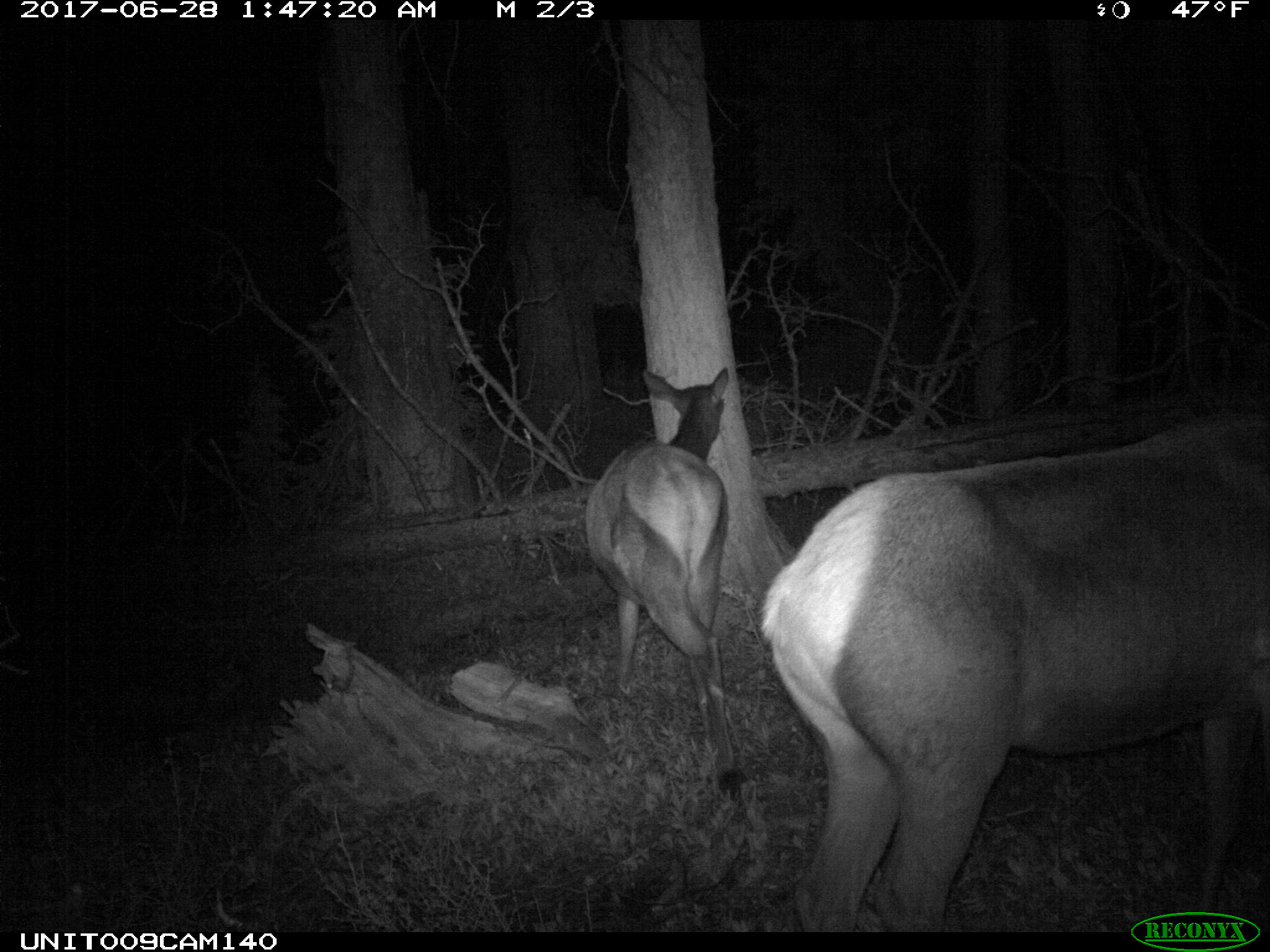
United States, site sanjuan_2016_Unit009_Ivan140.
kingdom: Animalia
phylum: Chordata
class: Mammalia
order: Artiodactyla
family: Cervidae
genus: Cervus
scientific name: Cervus elaphus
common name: red deer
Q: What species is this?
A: Cervus elaphus (red deer).